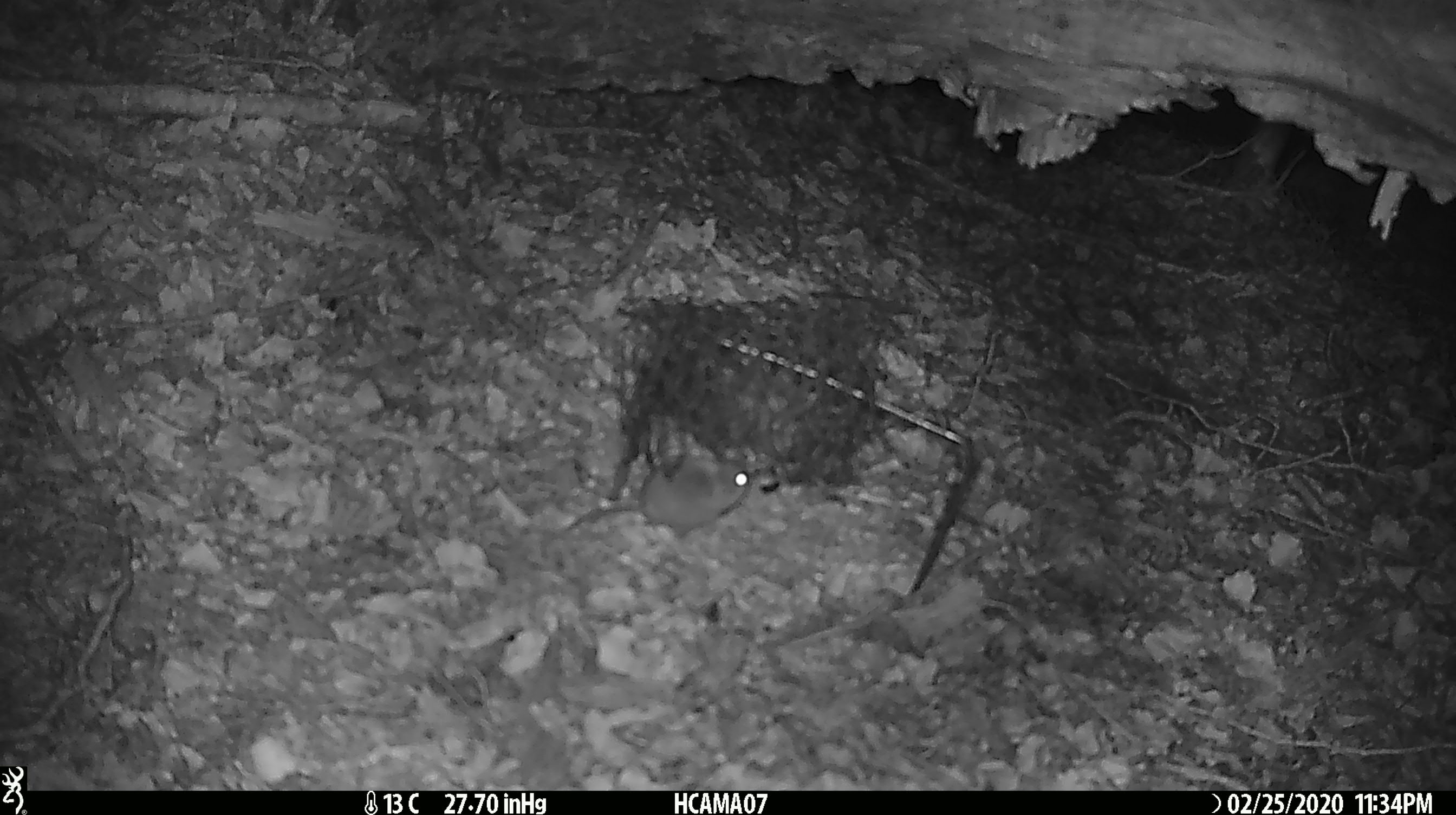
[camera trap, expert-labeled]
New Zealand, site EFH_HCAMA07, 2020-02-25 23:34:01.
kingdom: Animalia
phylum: Chordata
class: Mammalia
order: Rodentia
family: Muridae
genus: Mus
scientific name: Mus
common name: mouse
Mouse (Mus).